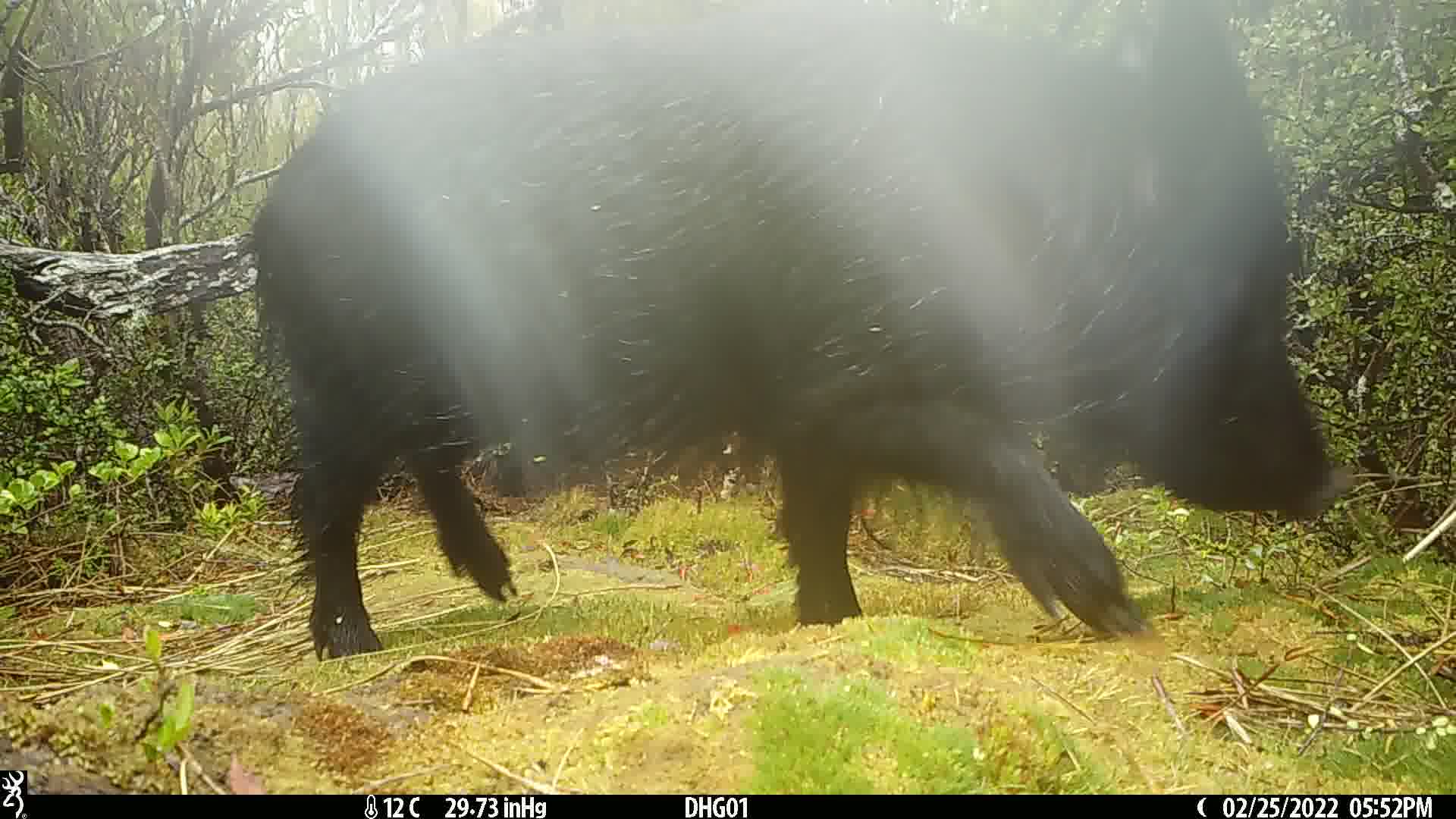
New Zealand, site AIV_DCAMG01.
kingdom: Animalia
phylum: Chordata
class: Mammalia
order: Artiodactyla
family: Suidae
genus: Sus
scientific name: Sus scrofa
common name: pig